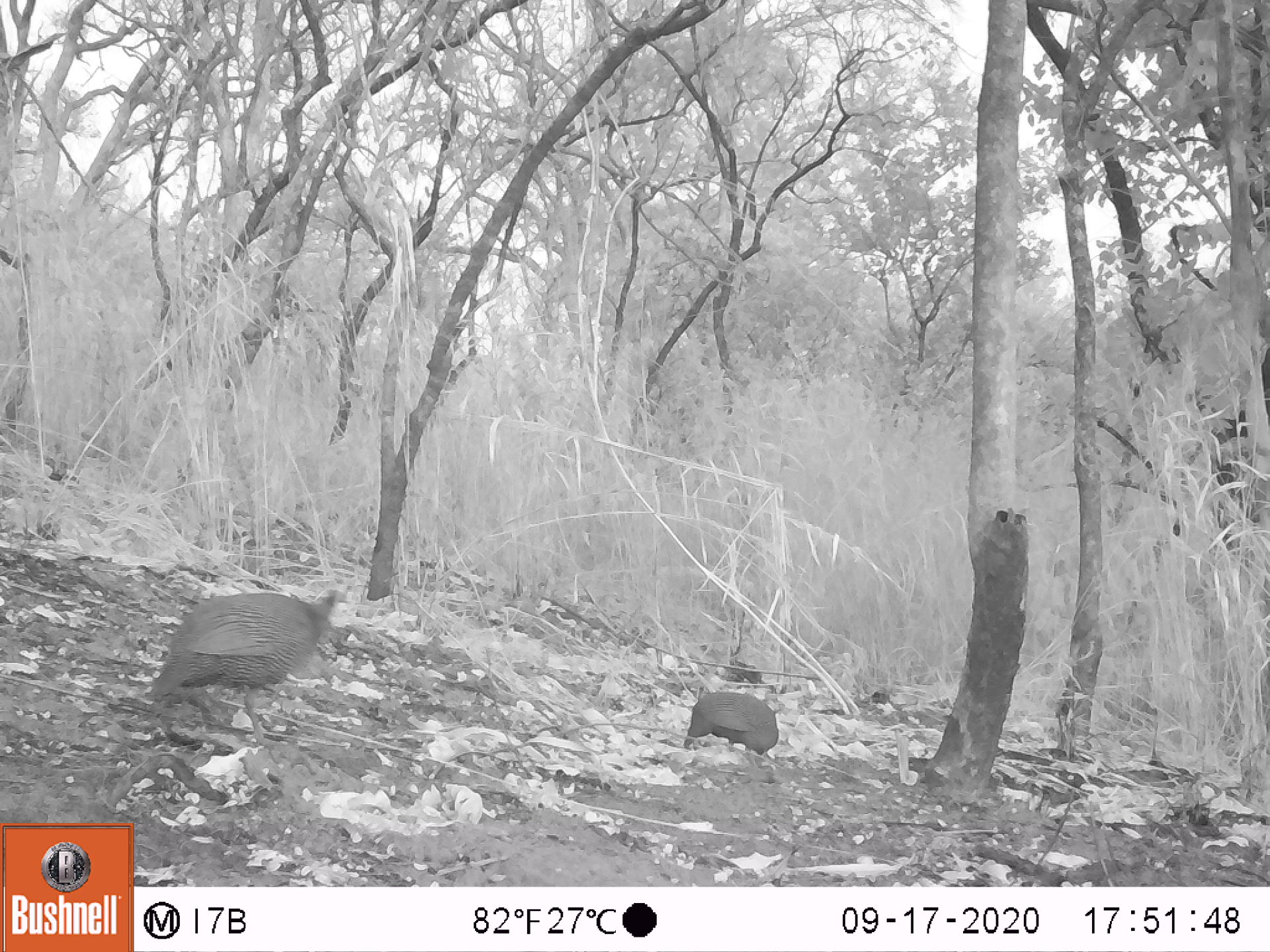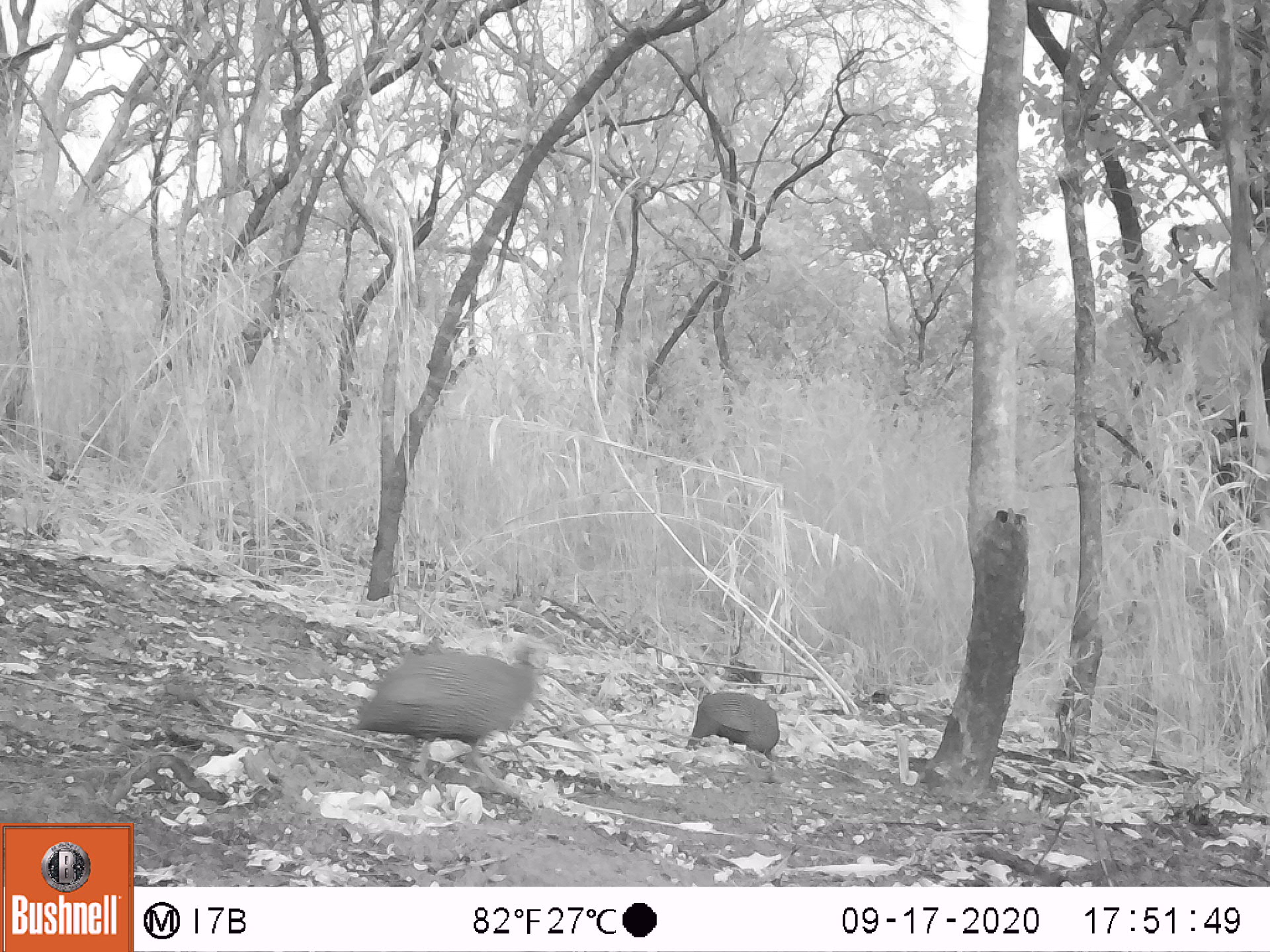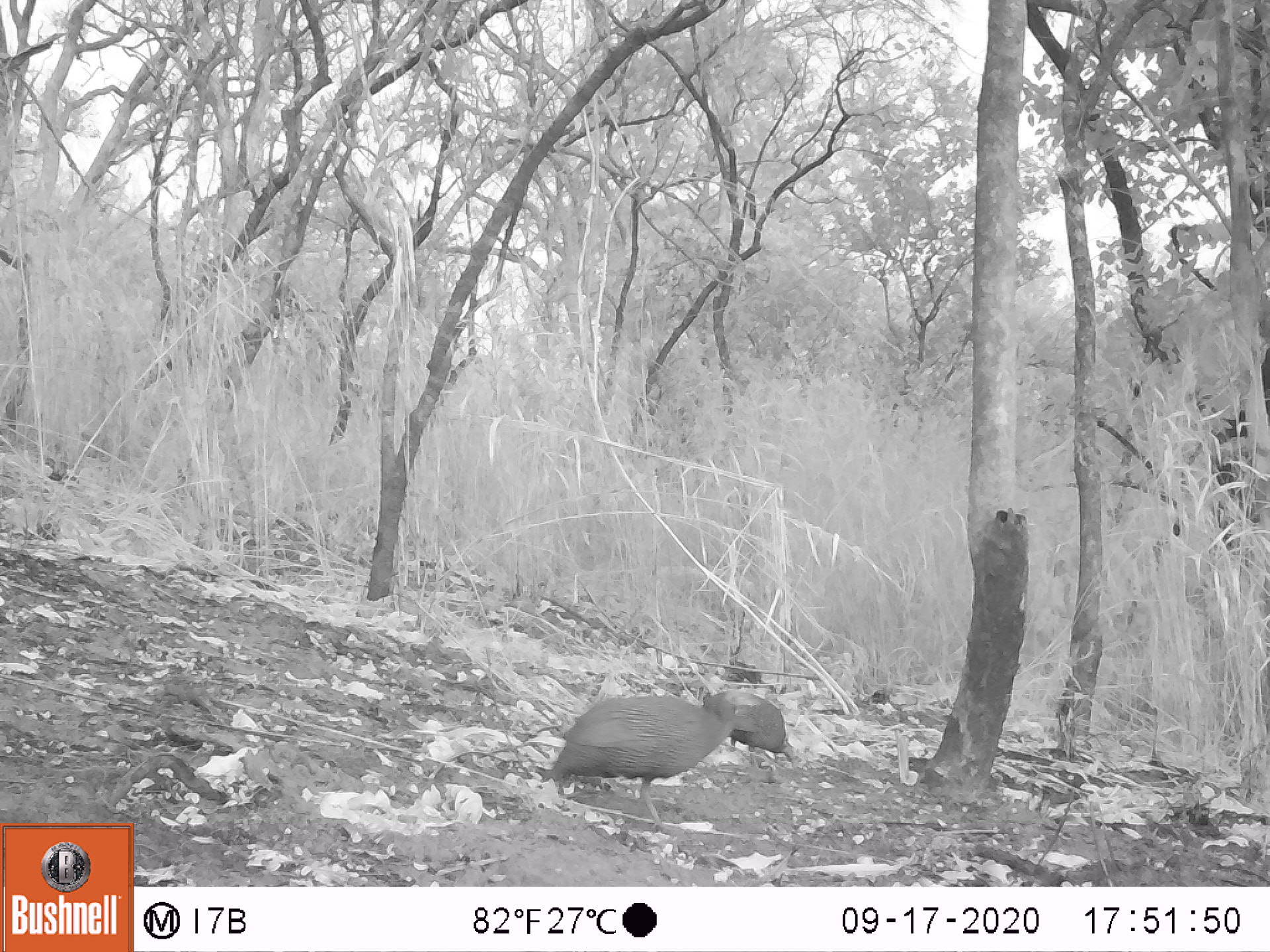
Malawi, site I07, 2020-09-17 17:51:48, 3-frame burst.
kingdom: Animalia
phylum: Chordata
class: Aves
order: Galliformes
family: Numididae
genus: Numida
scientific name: Numida meleagris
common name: helmeted guineafowl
Helmeted guineafowl (Numida meleagris), count 2.